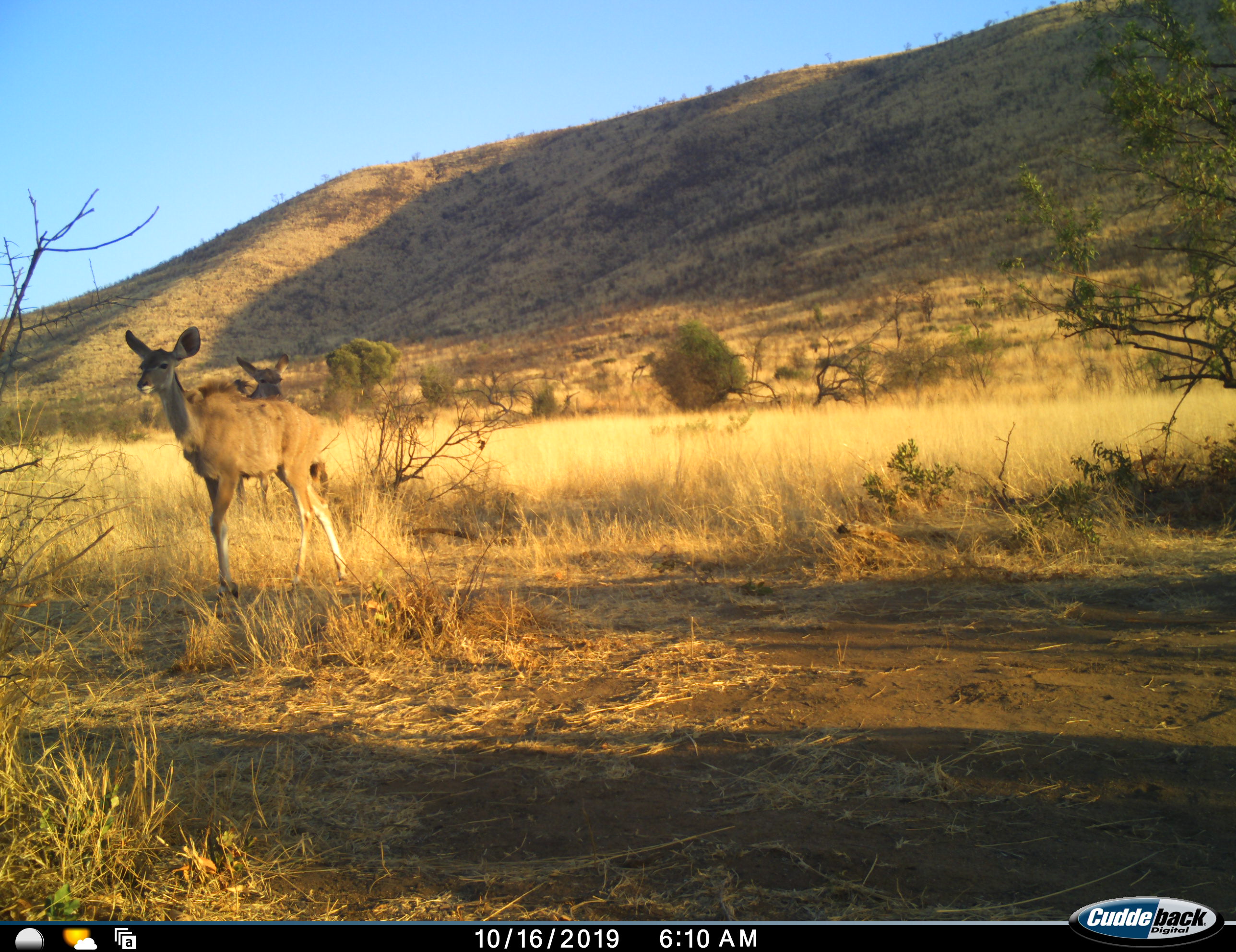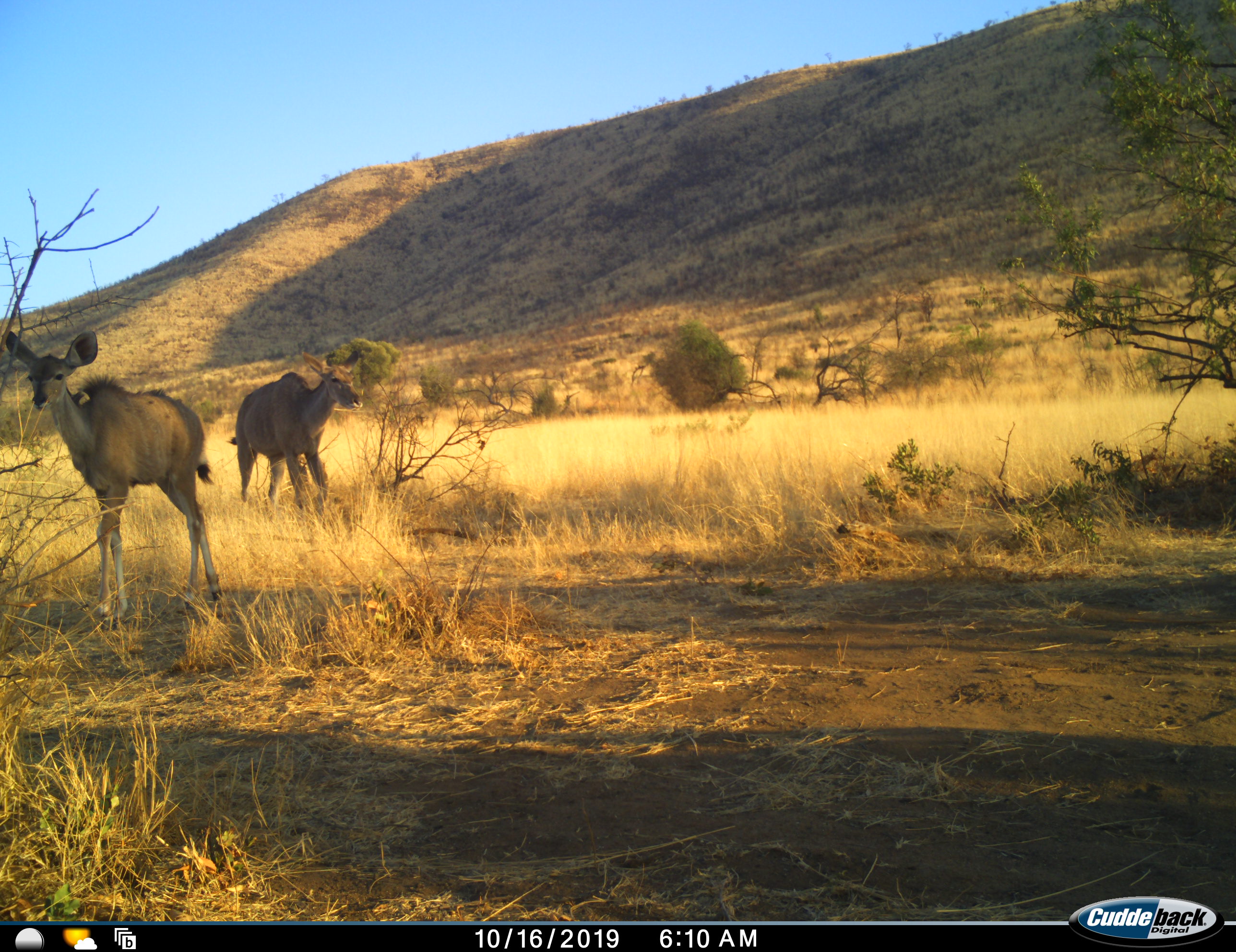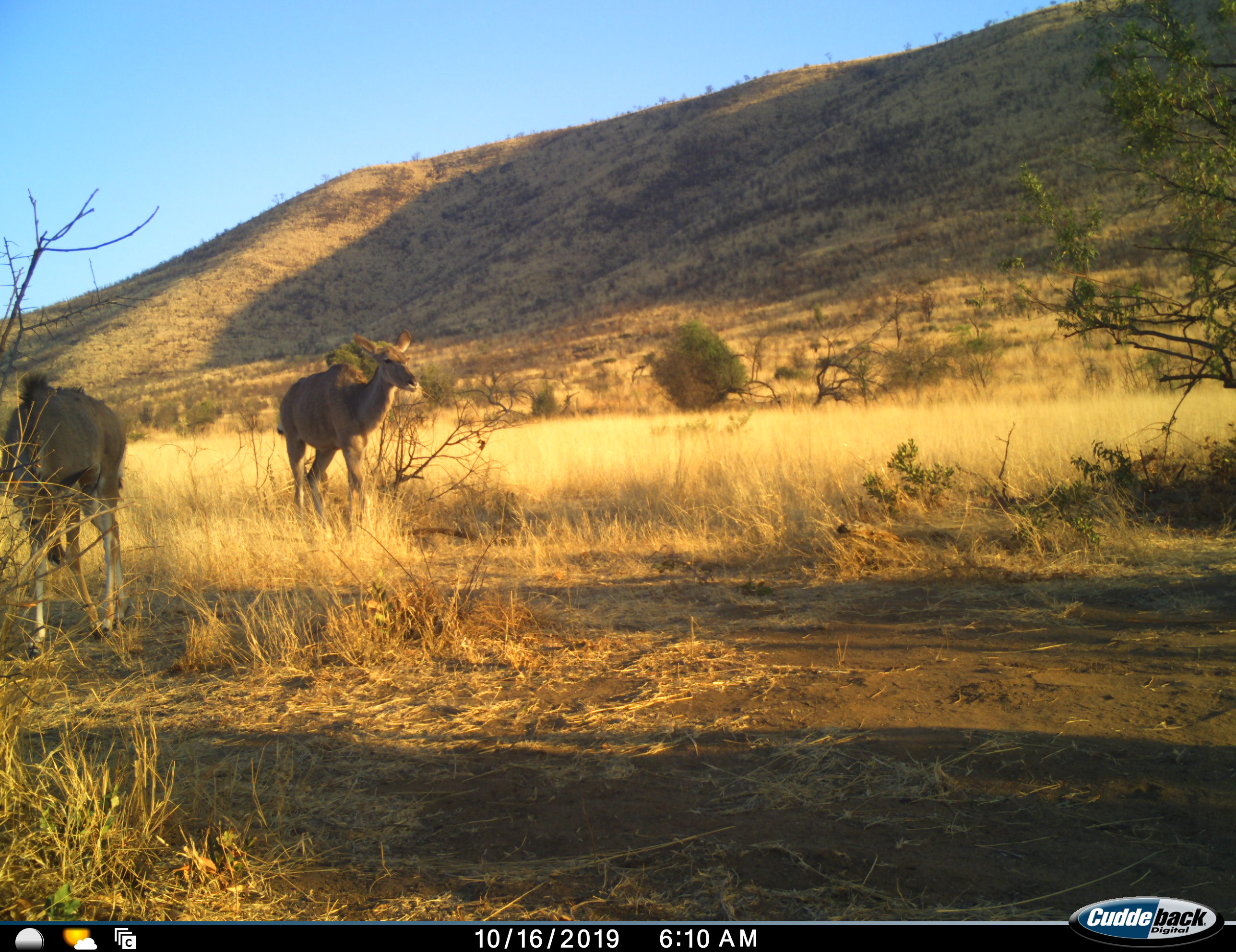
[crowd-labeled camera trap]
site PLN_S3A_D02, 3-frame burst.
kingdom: Animalia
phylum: Chordata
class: Mammalia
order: Artiodactyla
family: Bovidae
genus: Tragelaphus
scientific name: Tragelaphus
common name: kudu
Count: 2.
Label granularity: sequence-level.